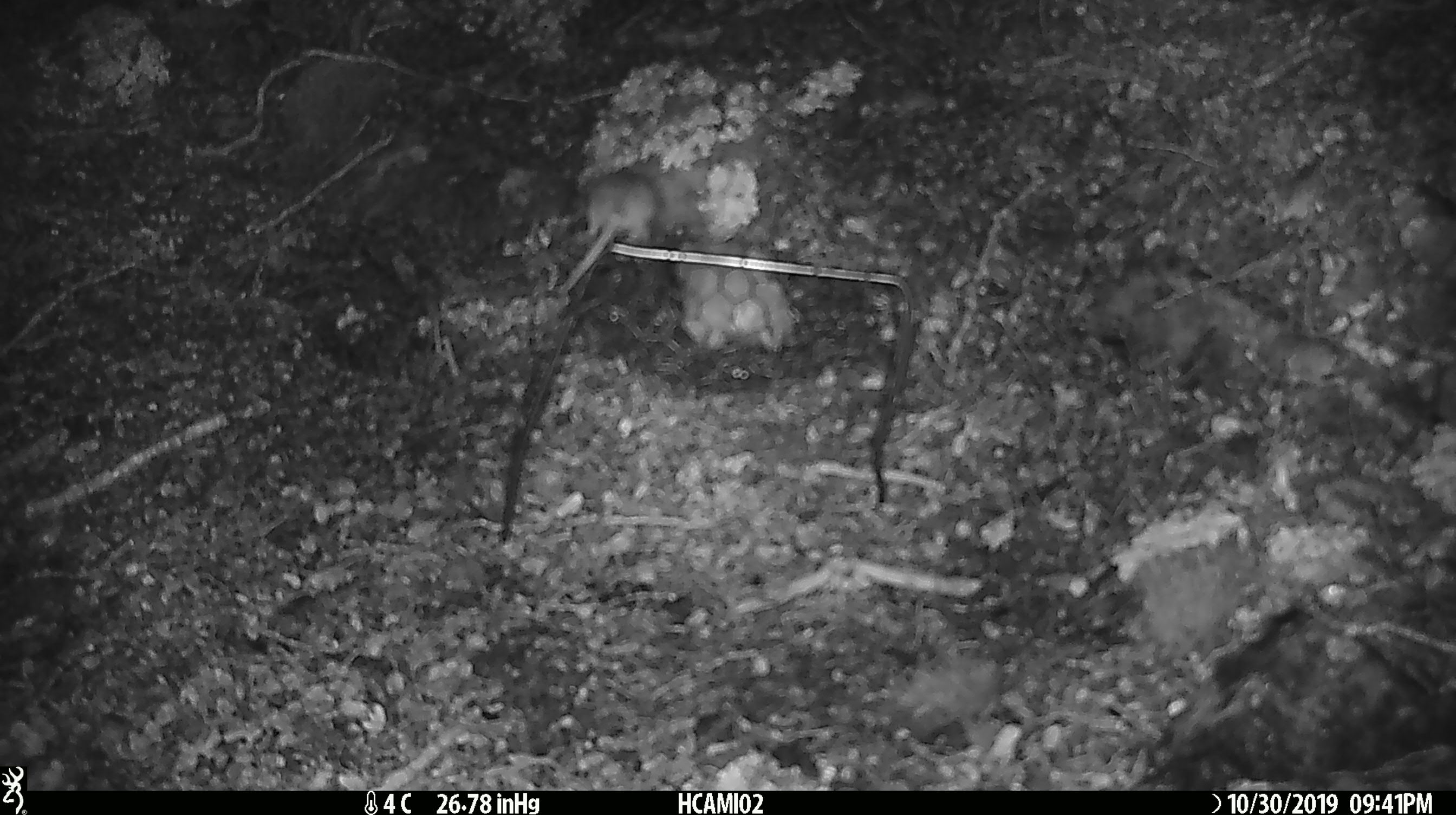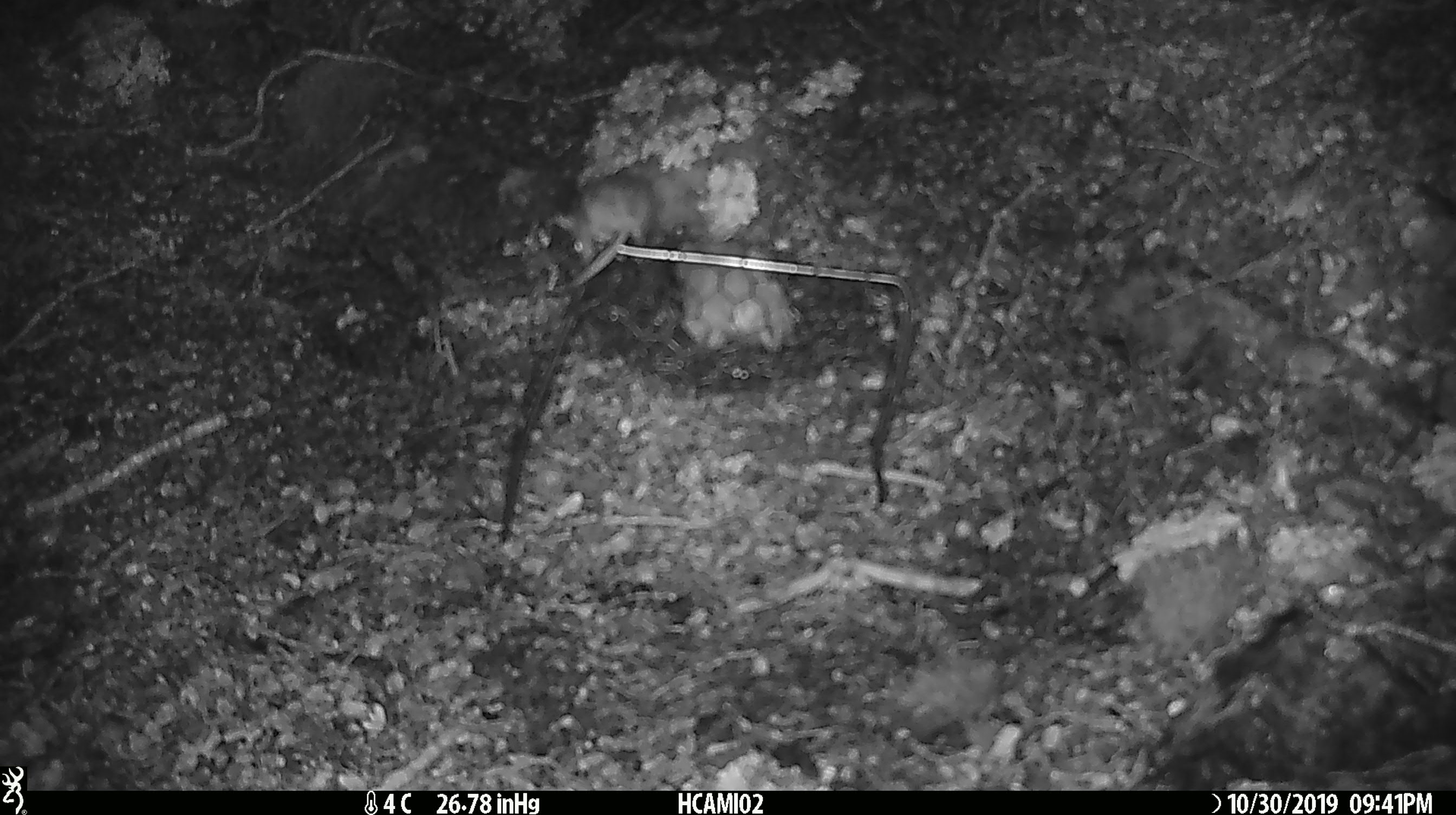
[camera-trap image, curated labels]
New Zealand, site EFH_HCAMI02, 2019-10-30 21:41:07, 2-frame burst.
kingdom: Animalia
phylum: Chordata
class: Mammalia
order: Rodentia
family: Muridae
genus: Mus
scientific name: Mus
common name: mouse